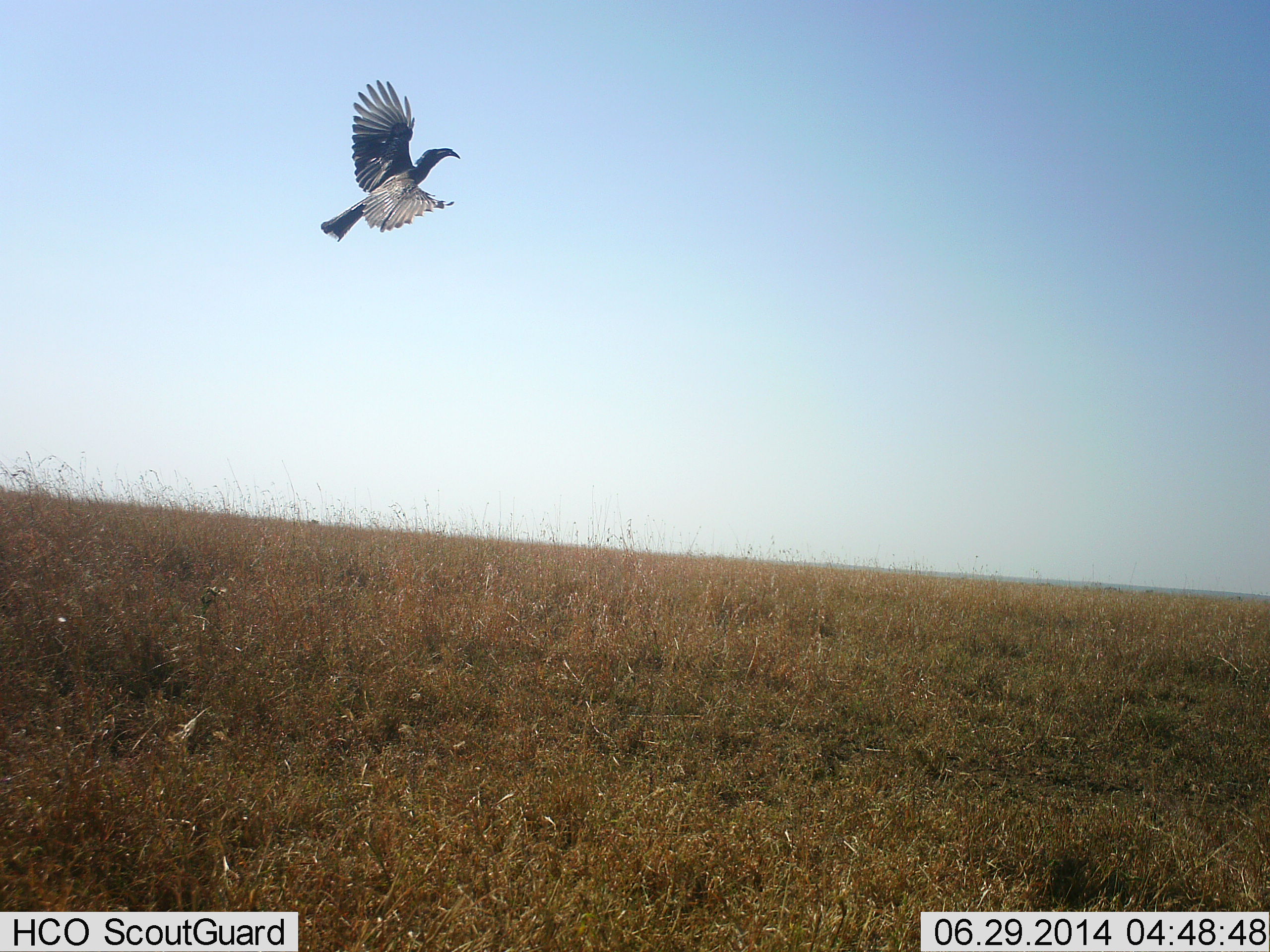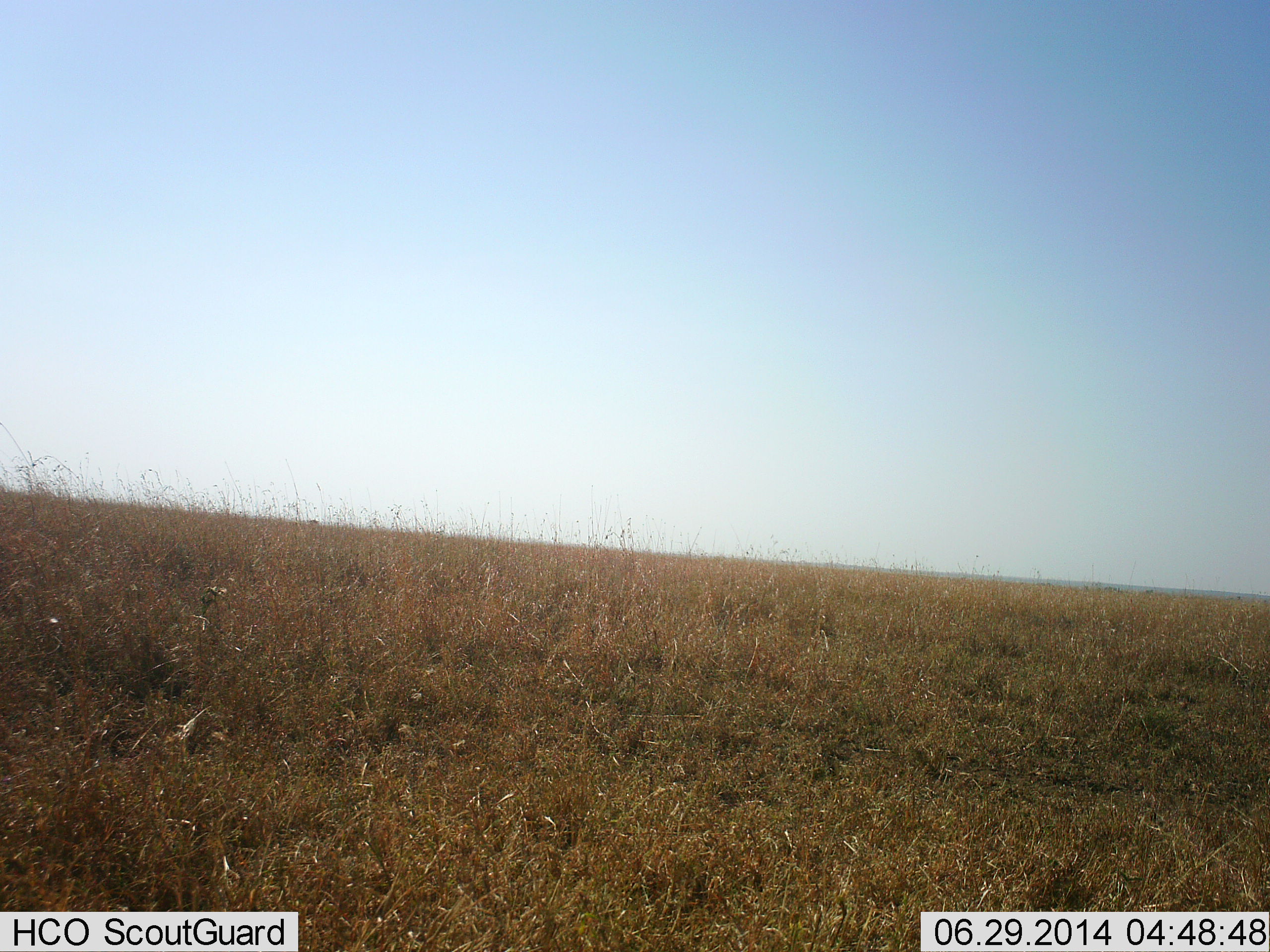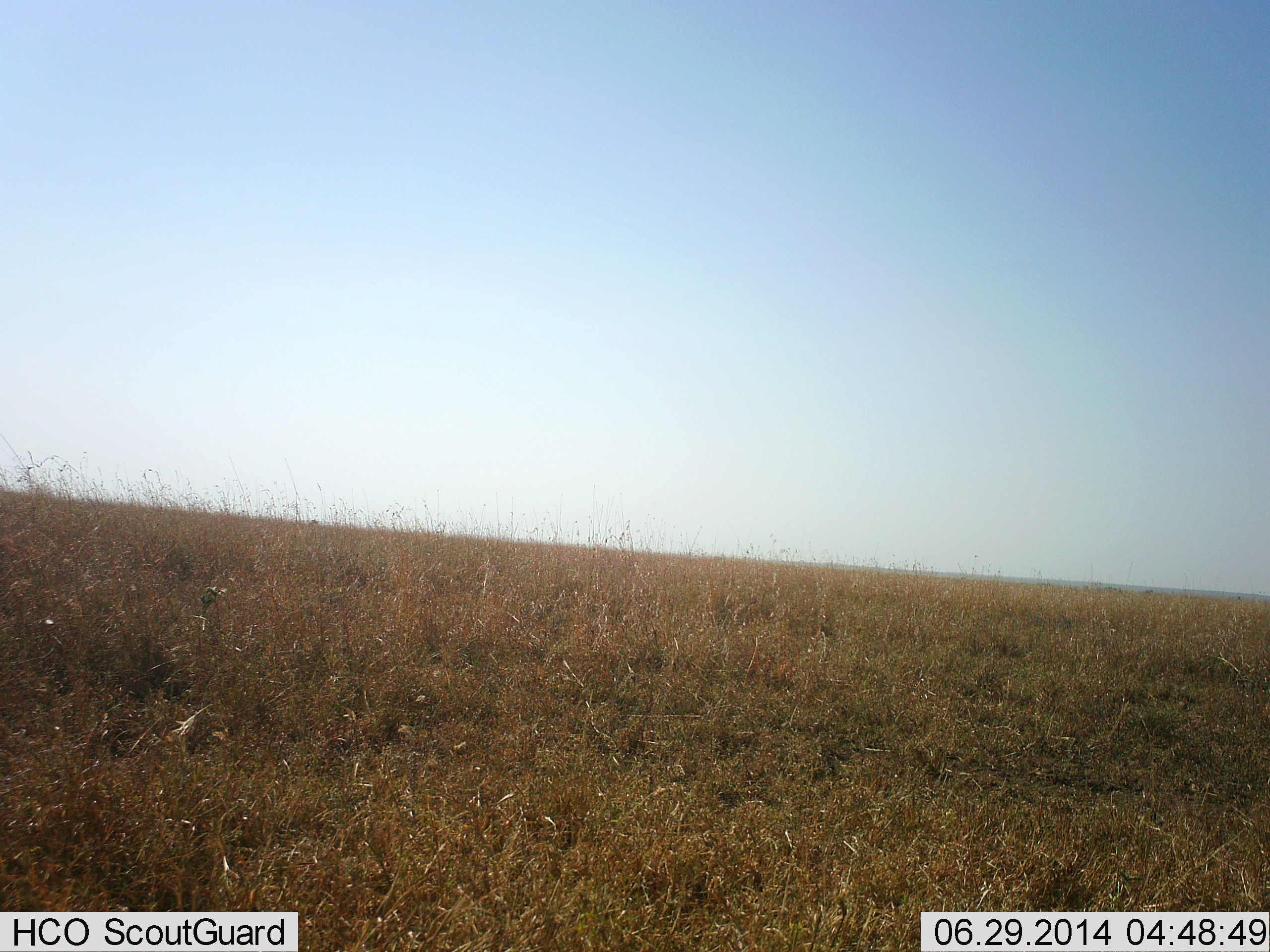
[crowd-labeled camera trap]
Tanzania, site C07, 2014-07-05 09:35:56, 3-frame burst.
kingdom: Animalia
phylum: Chordata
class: Aves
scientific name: Aves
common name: bird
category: otherbird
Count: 1.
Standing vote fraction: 0%.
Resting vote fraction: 0%.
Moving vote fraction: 100%.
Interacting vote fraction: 0%.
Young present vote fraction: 0%.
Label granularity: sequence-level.